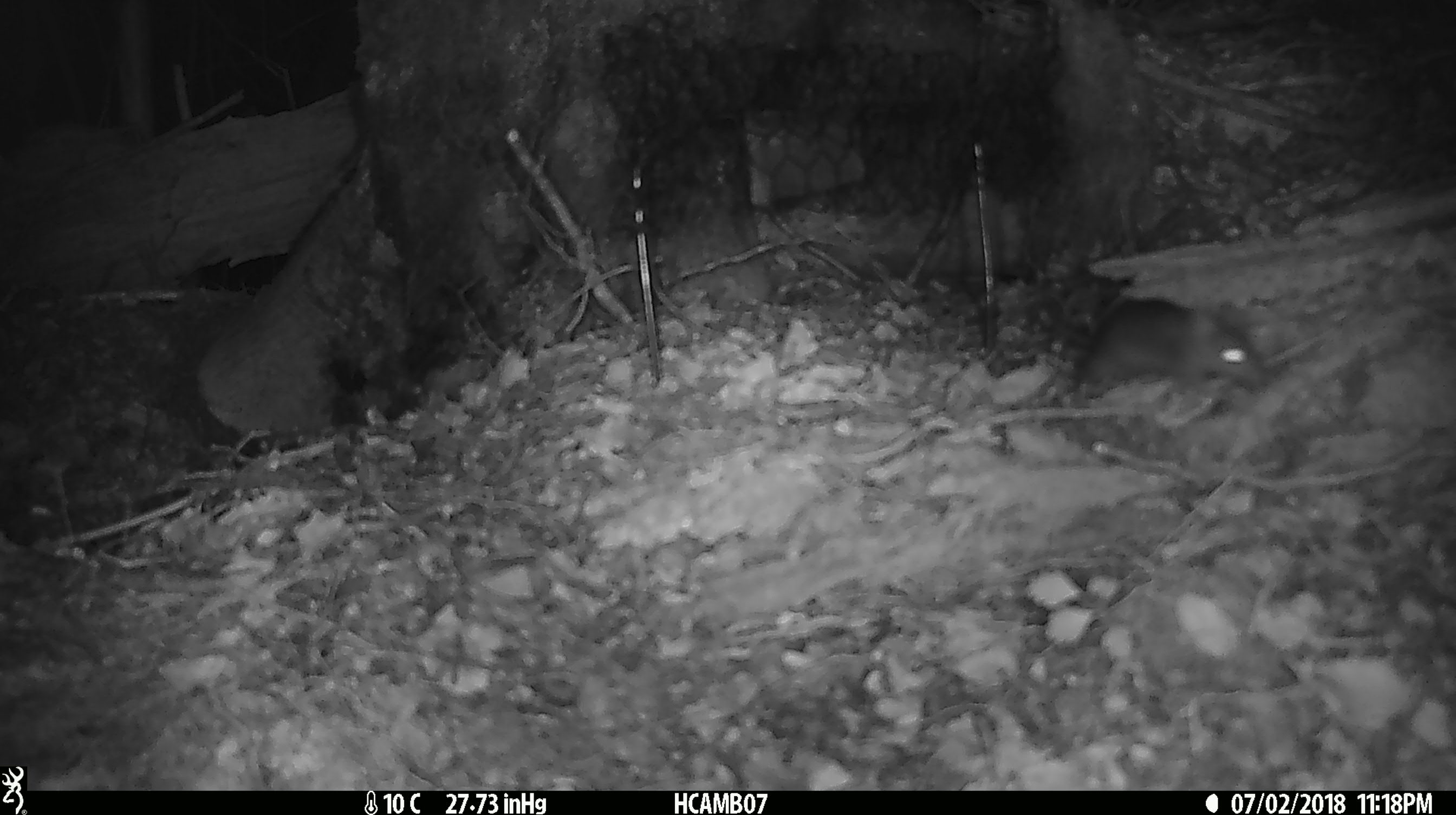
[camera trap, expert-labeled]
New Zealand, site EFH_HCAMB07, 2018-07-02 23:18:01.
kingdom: Animalia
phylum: Chordata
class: Mammalia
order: Rodentia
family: Muridae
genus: Mus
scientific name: Mus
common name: mouse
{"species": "mouse (Mus)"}